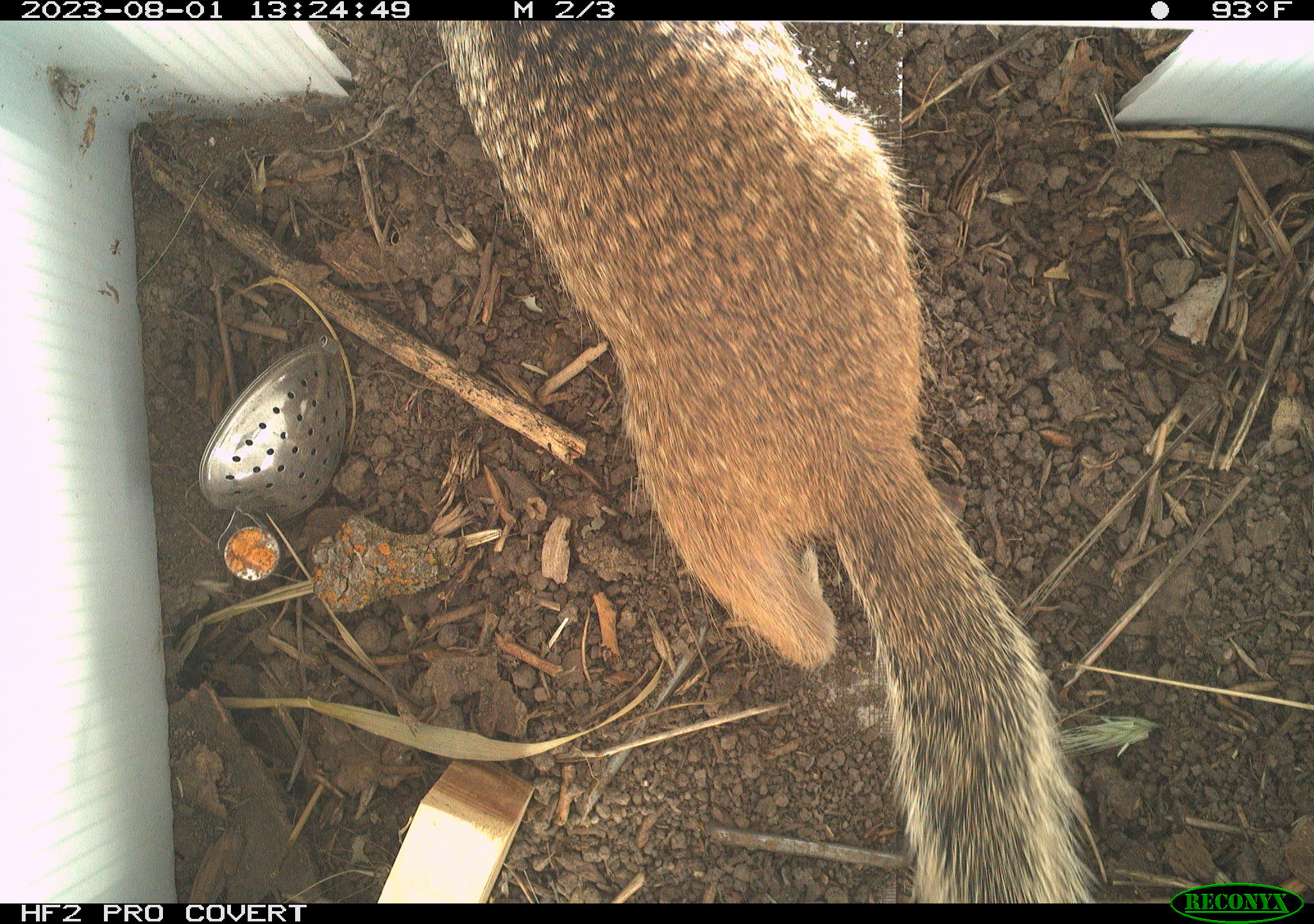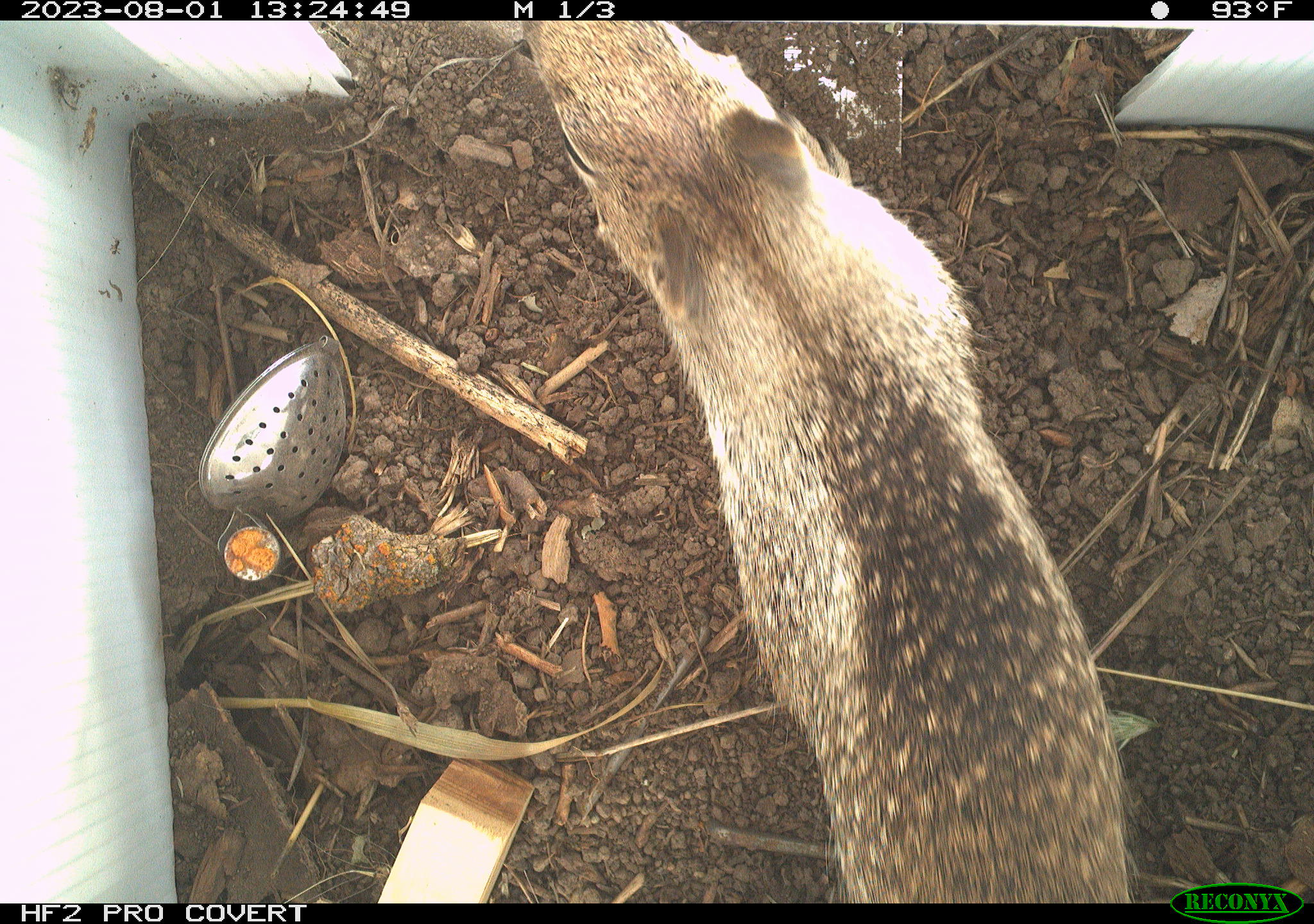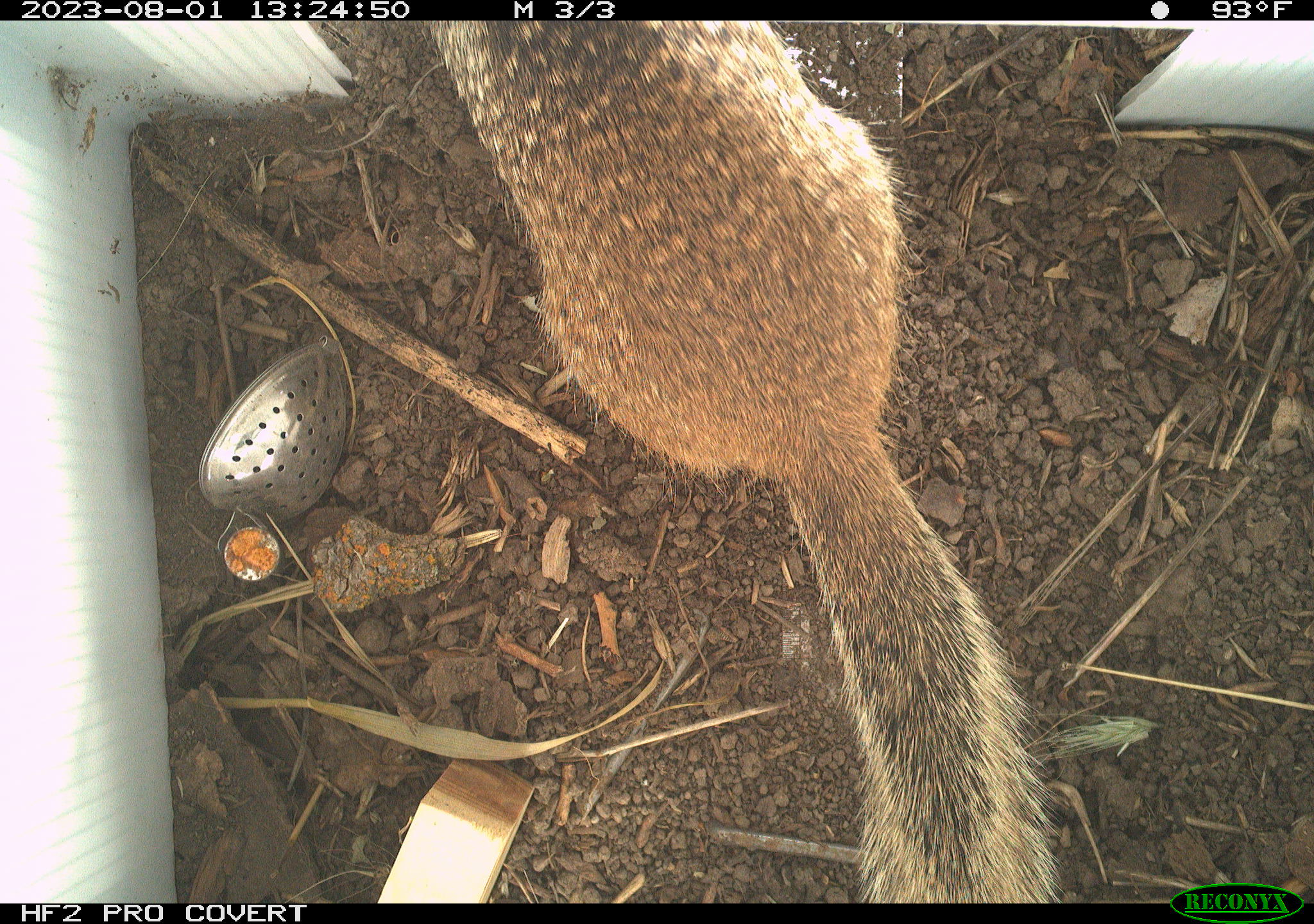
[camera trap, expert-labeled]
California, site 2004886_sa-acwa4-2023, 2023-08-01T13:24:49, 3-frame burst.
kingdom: Animalia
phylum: Chordata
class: Mammalia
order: Rodentia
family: Sciuridae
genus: Otospermophilus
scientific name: Otospermophilus beecheyi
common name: california ground squirrel